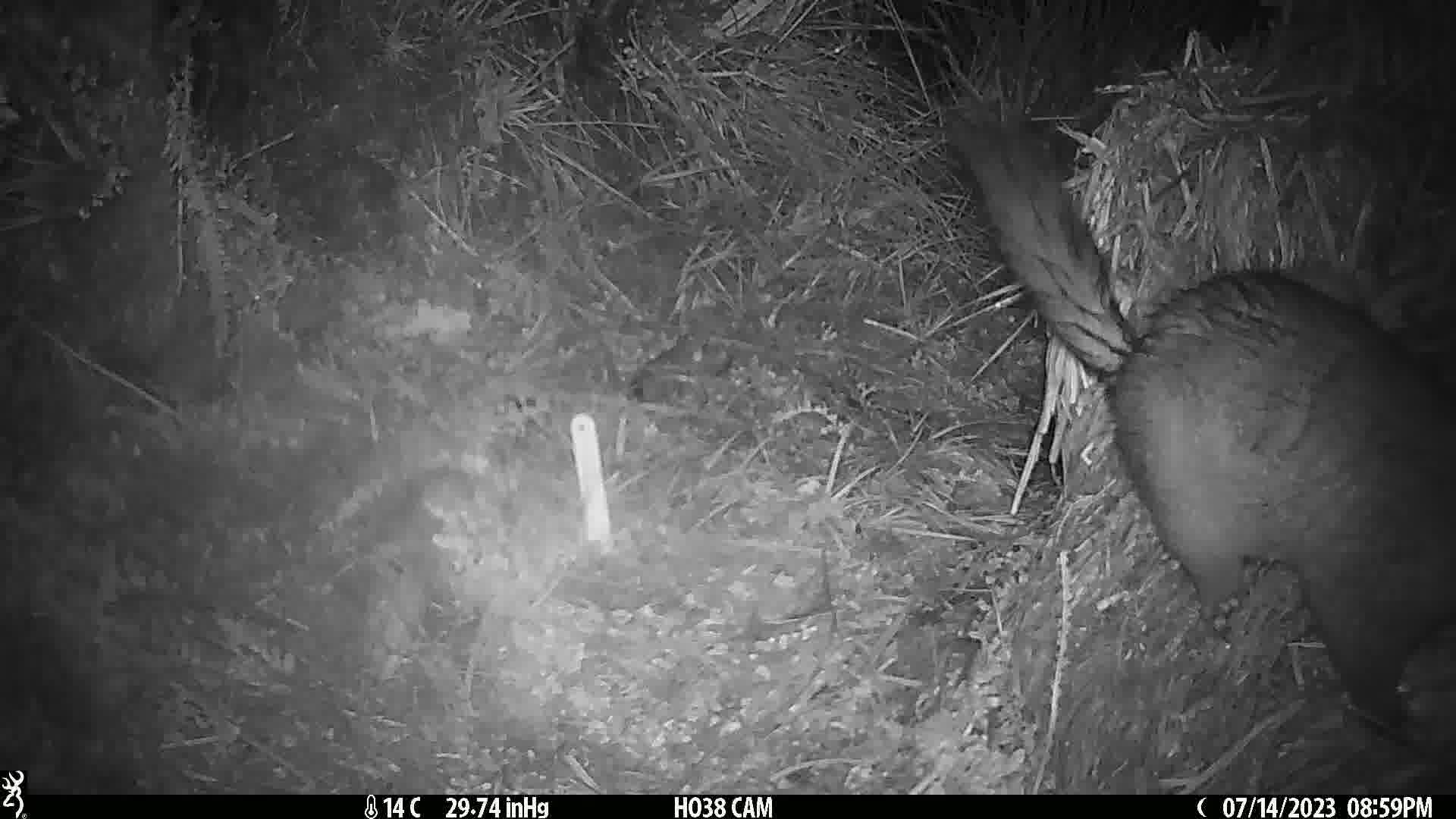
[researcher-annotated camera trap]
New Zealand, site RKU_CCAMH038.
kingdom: Animalia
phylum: Chordata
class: Mammalia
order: Diprotodontia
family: Phalangeridae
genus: Trichosurus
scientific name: Trichosurus vulpecula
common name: common brushtail possum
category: possum